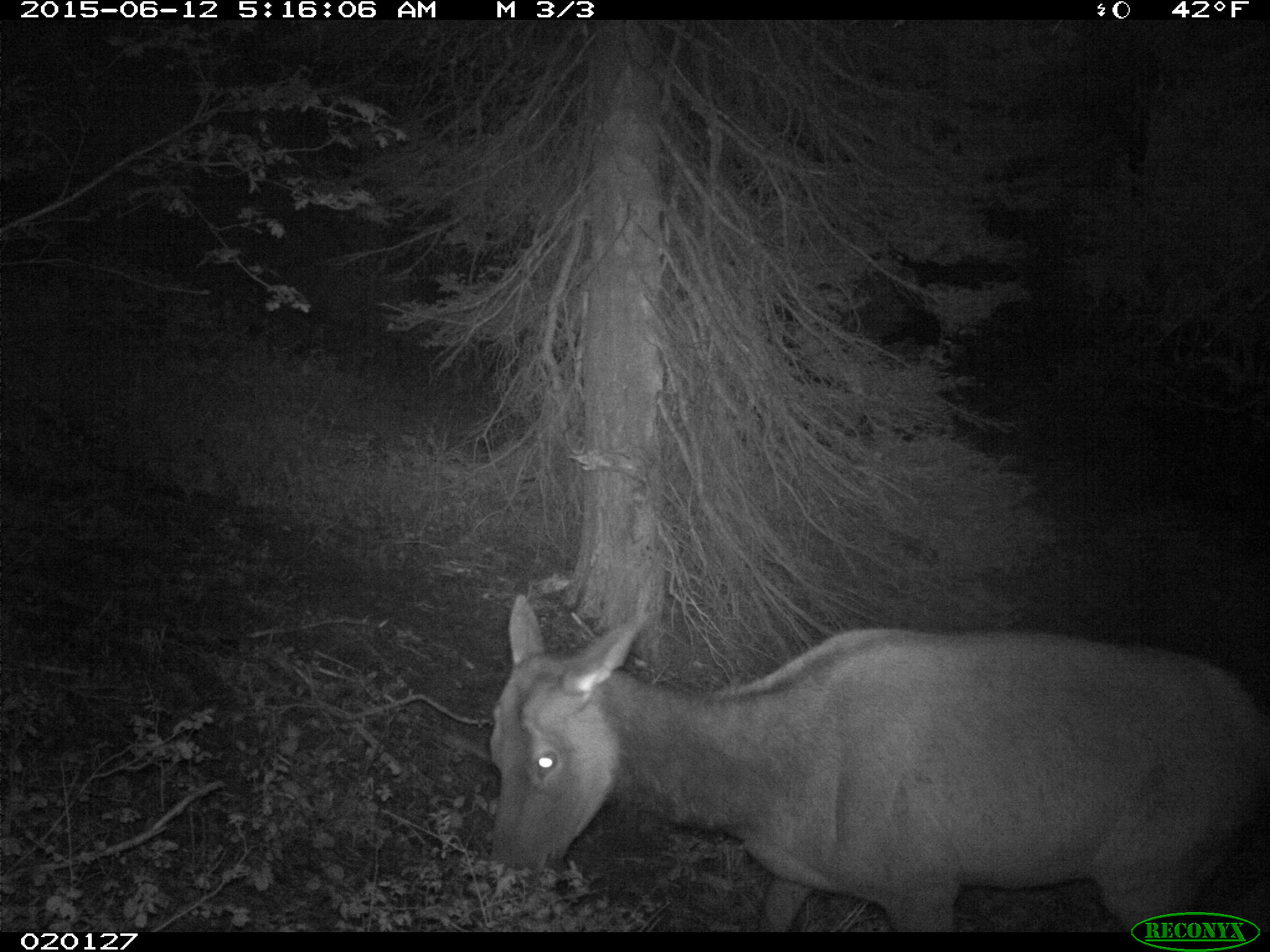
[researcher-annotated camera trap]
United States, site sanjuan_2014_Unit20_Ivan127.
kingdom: Animalia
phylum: Chordata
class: Mammalia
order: Artiodactyla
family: Cervidae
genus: Cervus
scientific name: Cervus elaphus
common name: red deer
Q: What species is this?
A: Cervus elaphus (red deer).